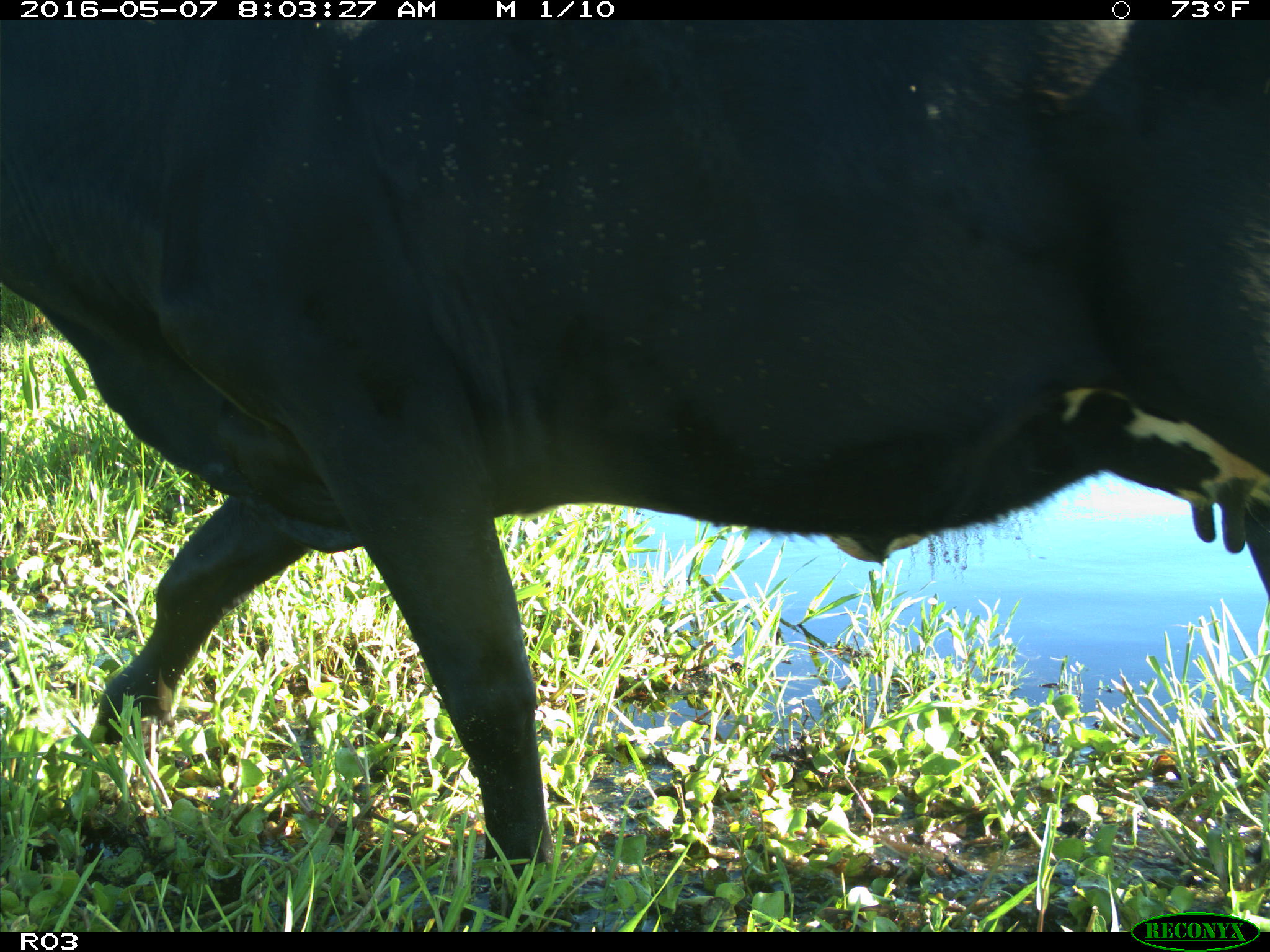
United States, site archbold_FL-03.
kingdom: Animalia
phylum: Chordata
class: Mammalia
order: Artiodactyla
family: Bovidae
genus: Bos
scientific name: Bos taurus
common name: domestic cow